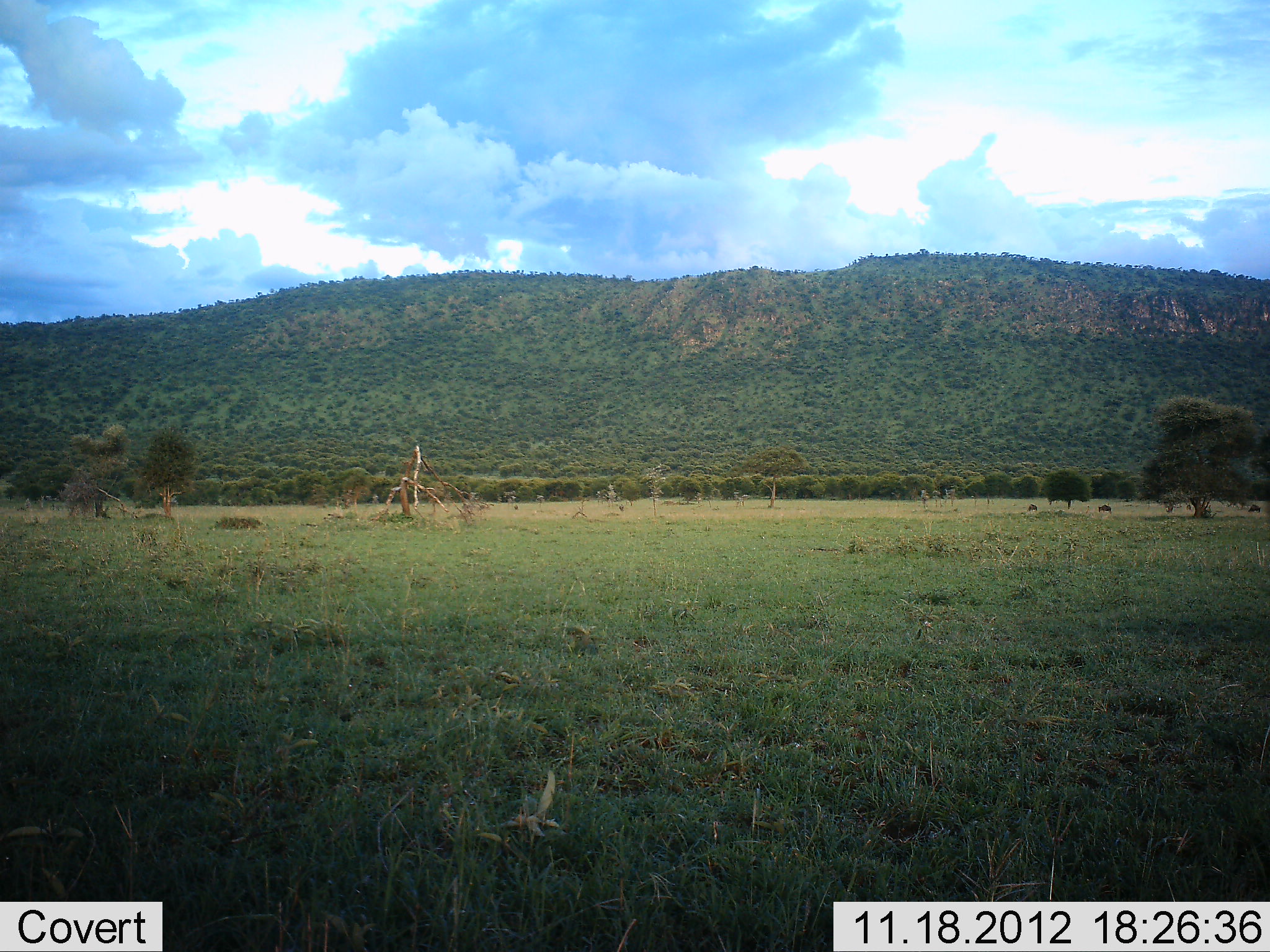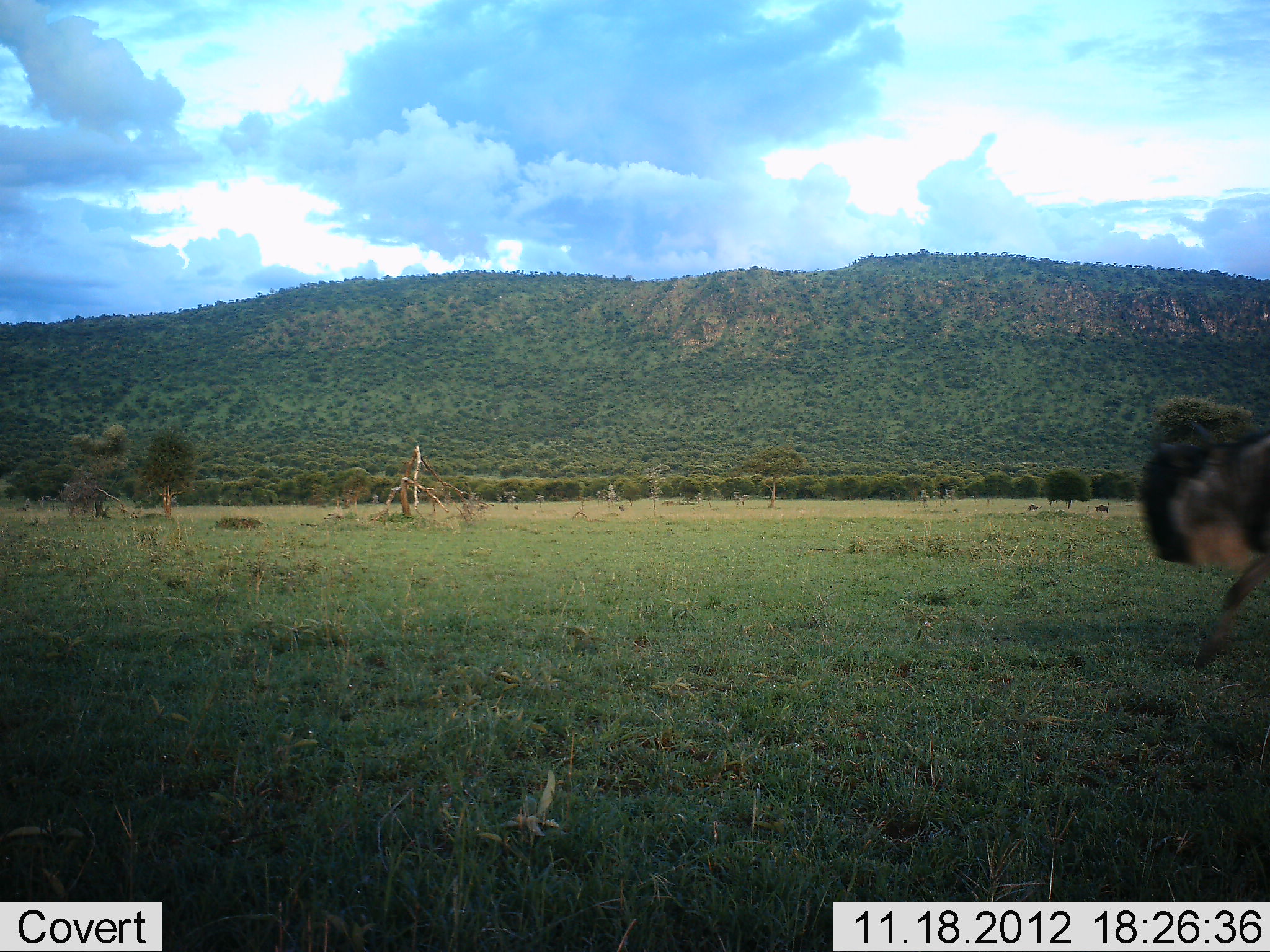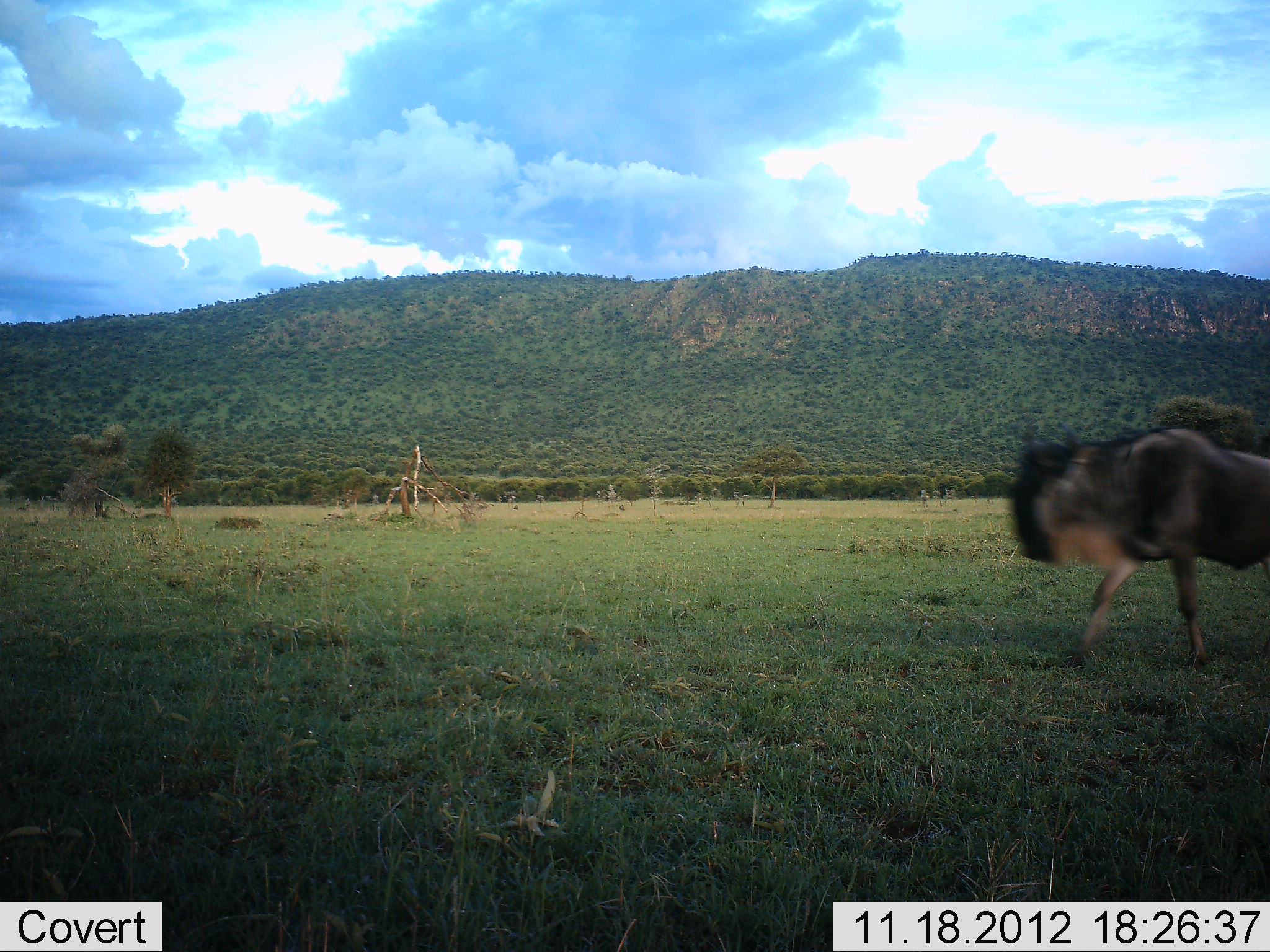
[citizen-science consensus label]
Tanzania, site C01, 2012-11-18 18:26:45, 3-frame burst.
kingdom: Animalia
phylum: Chordata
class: Mammalia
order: Artiodactyla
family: Bovidae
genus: Connochaetes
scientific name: Connochaetes taurinus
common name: blue wildebeest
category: wildebeest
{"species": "wildebeest (blue wildebeest) (Connochaetes taurinus)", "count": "3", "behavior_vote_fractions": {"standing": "30%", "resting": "0%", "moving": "100%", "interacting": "0%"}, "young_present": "0%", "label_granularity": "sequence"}